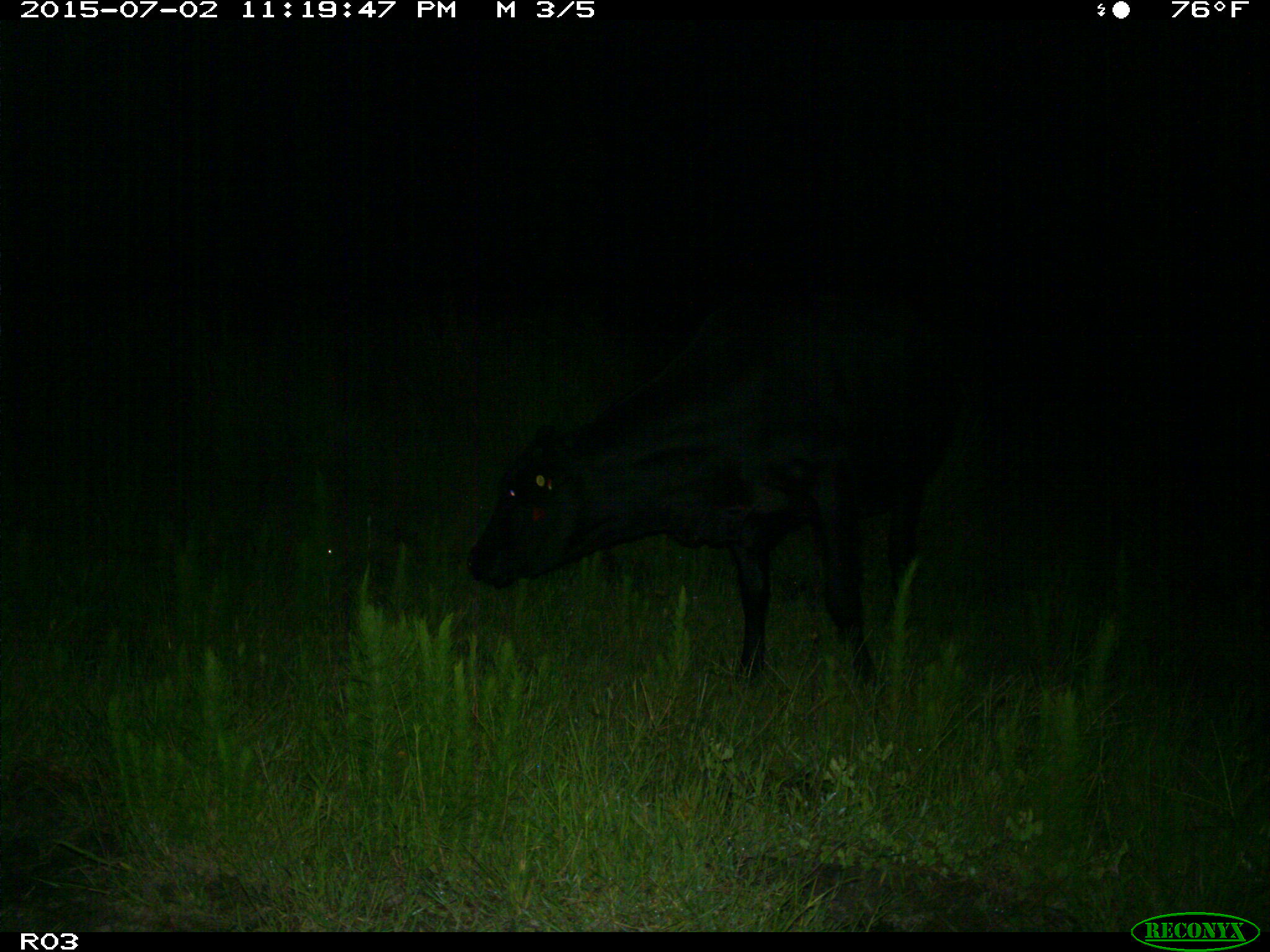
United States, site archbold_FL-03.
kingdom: Animalia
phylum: Chordata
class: Mammalia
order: Artiodactyla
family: Bovidae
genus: Bos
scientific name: Bos taurus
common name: domestic cow